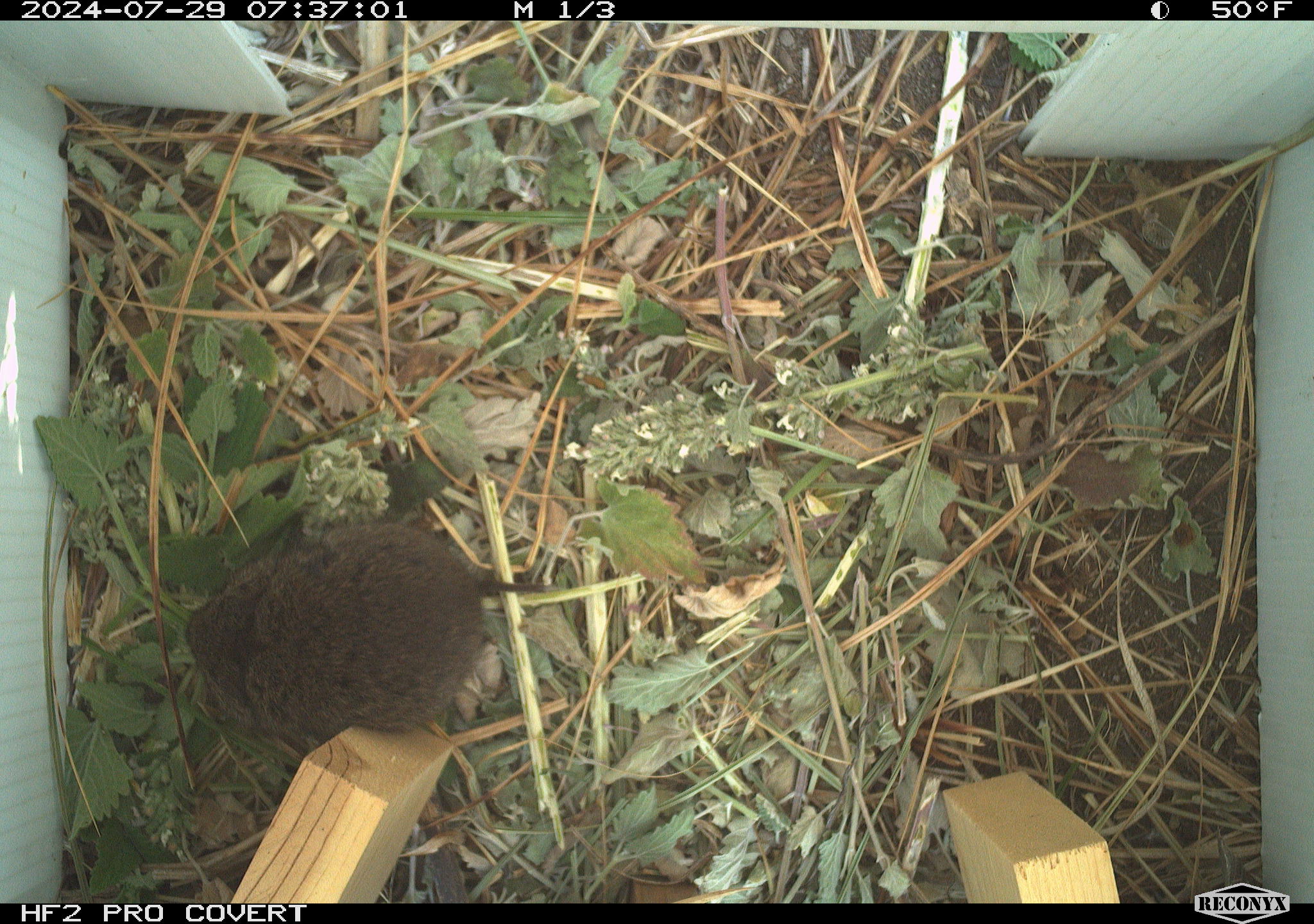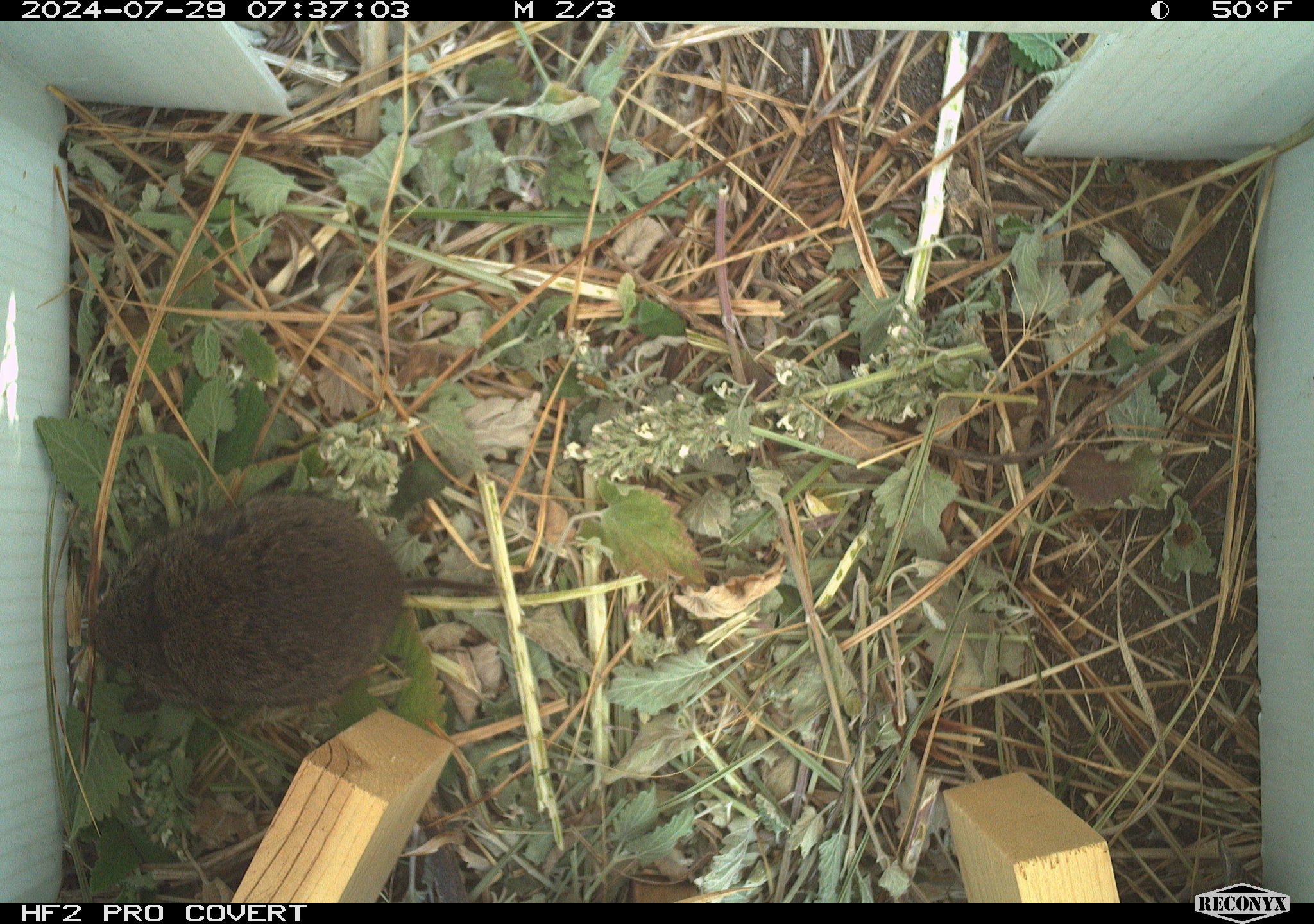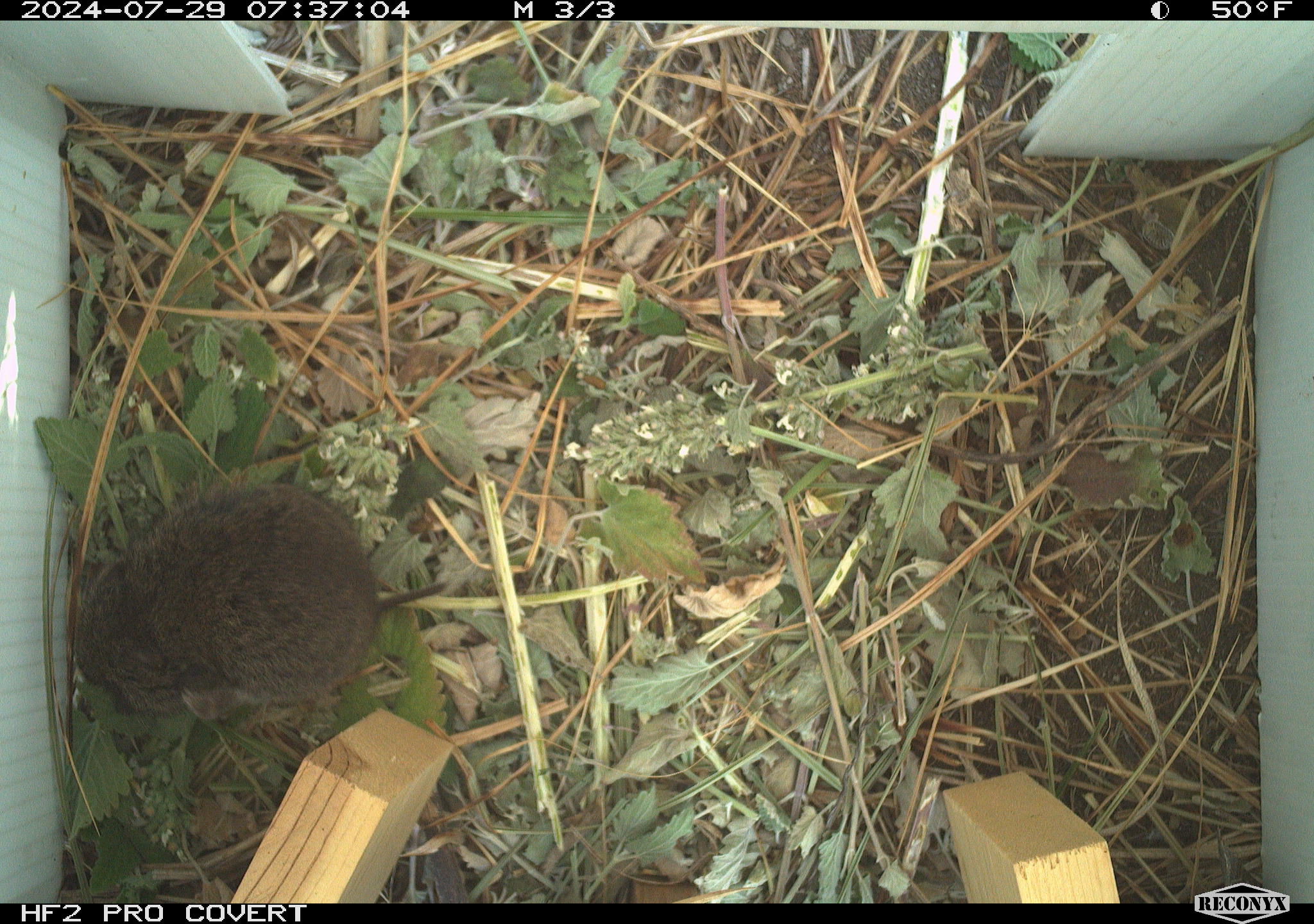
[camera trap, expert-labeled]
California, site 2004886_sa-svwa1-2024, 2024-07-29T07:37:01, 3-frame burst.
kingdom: Animalia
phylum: Chordata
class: Mammalia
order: Rodentia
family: Cricetidae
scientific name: Arvicolinae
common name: voles, lemmings, and muskrats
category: arvicolinae subfamily